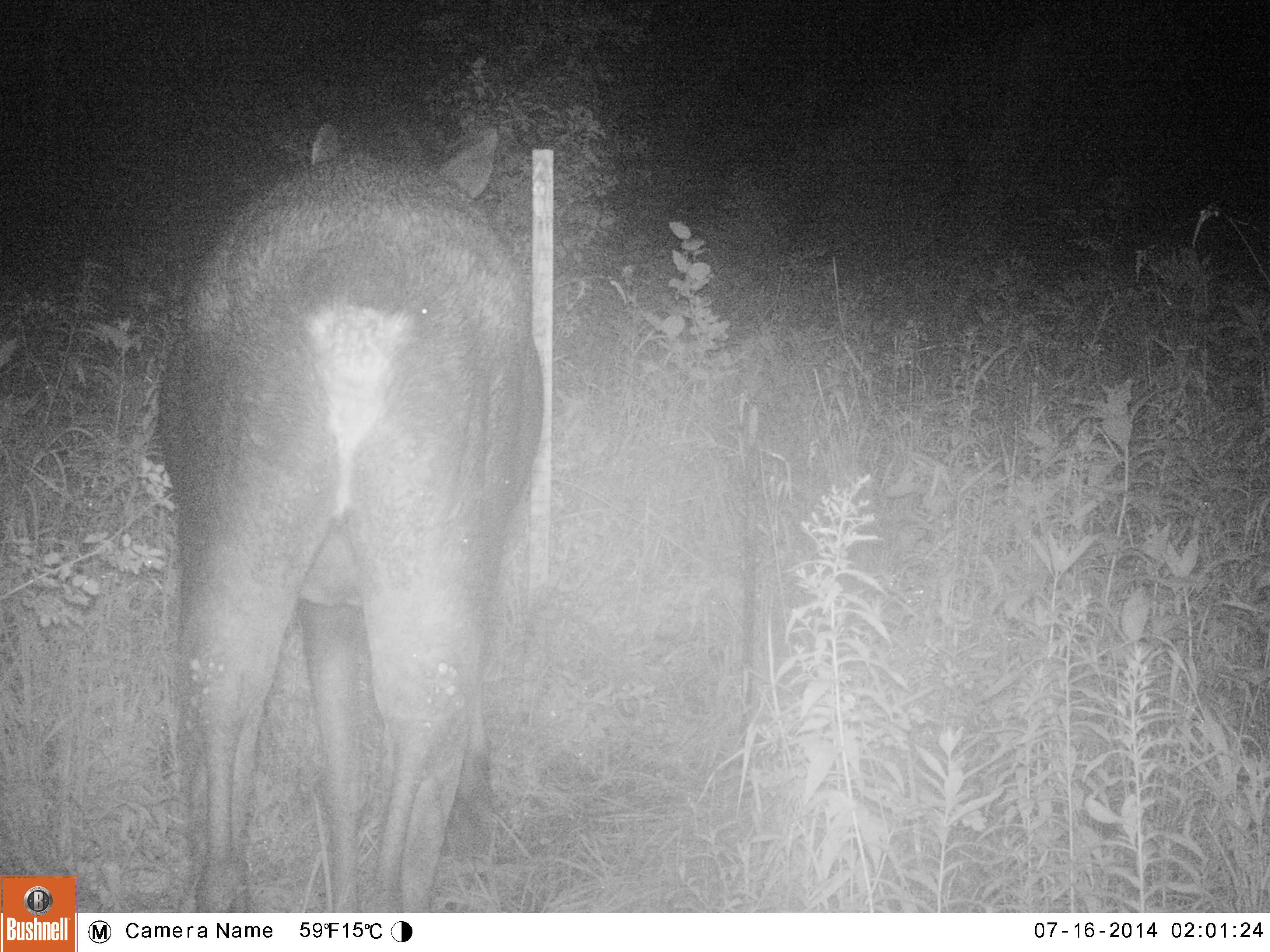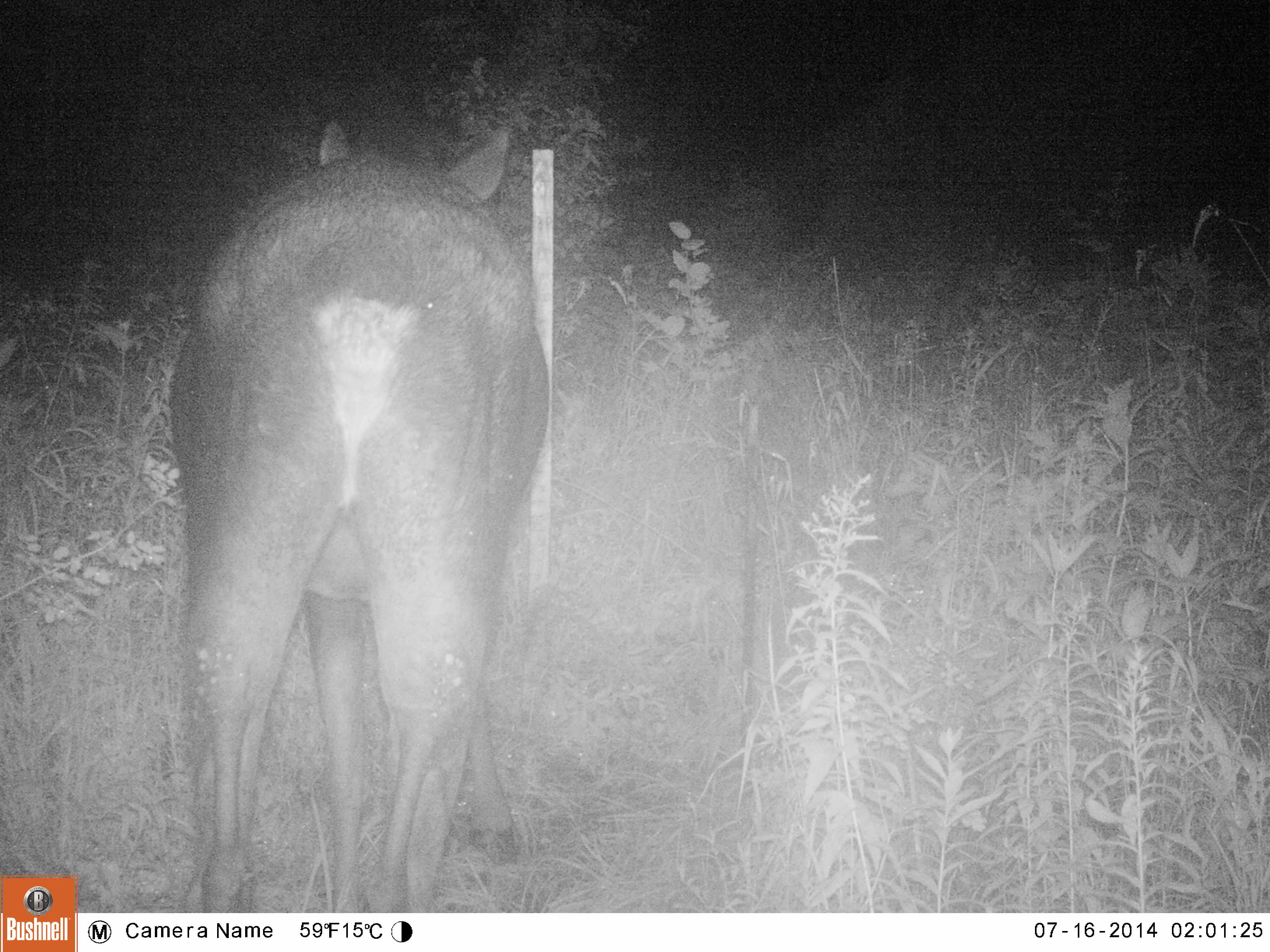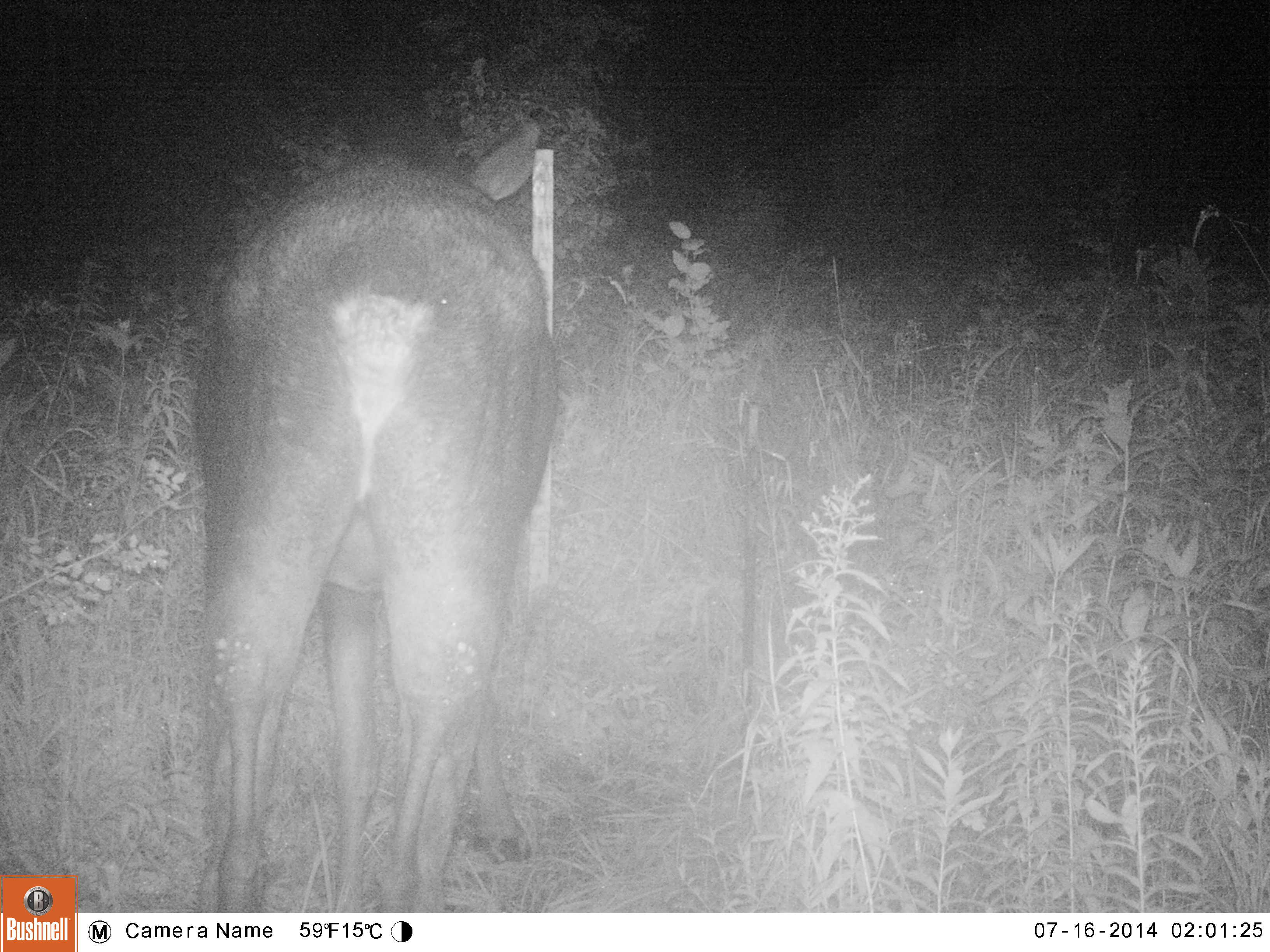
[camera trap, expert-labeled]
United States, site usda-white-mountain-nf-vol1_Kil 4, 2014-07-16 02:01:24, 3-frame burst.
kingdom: Animalia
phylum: Chordata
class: Mammalia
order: Artiodactyla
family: Cervidae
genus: Alces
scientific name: Alces alces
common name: moose